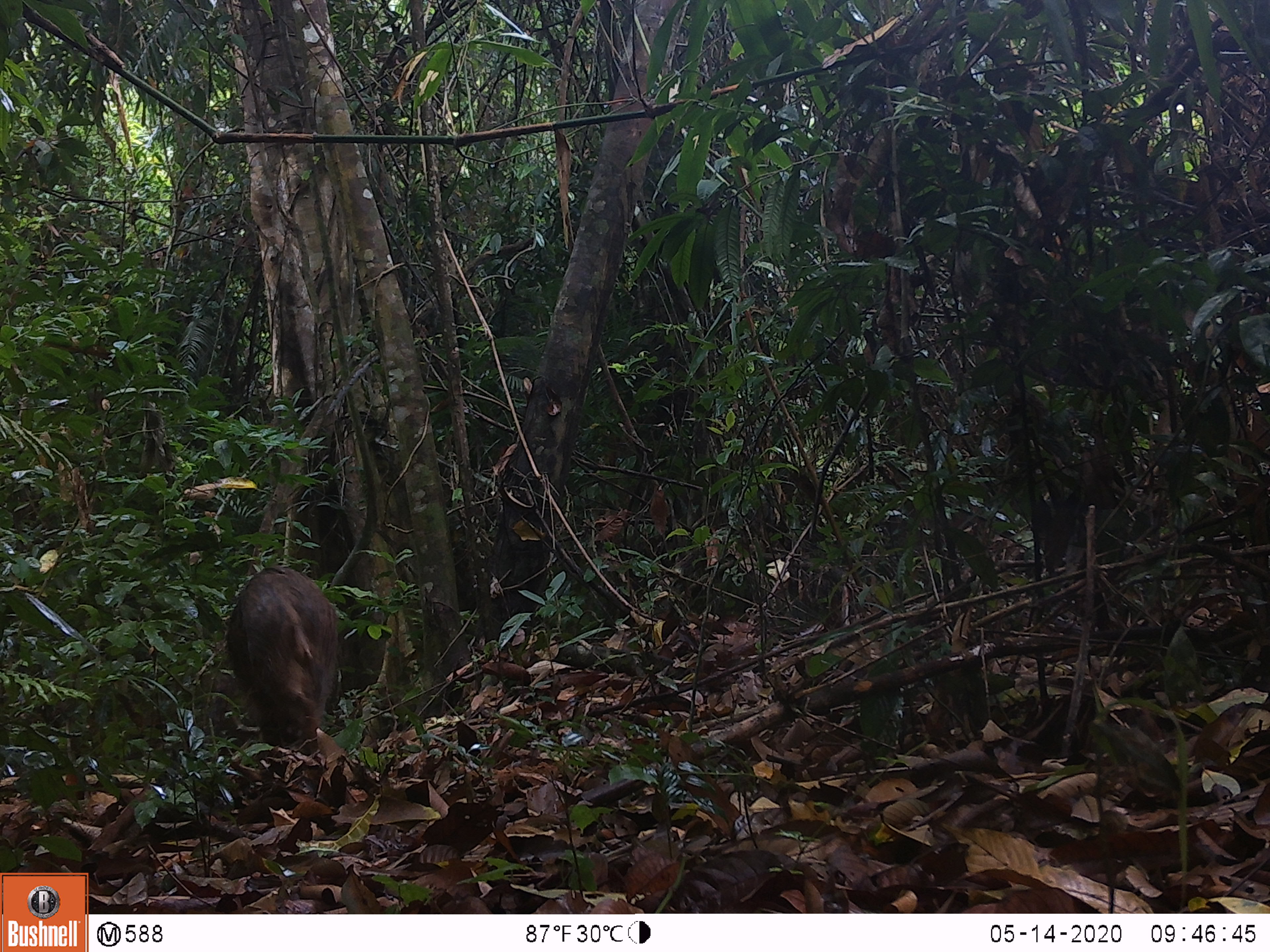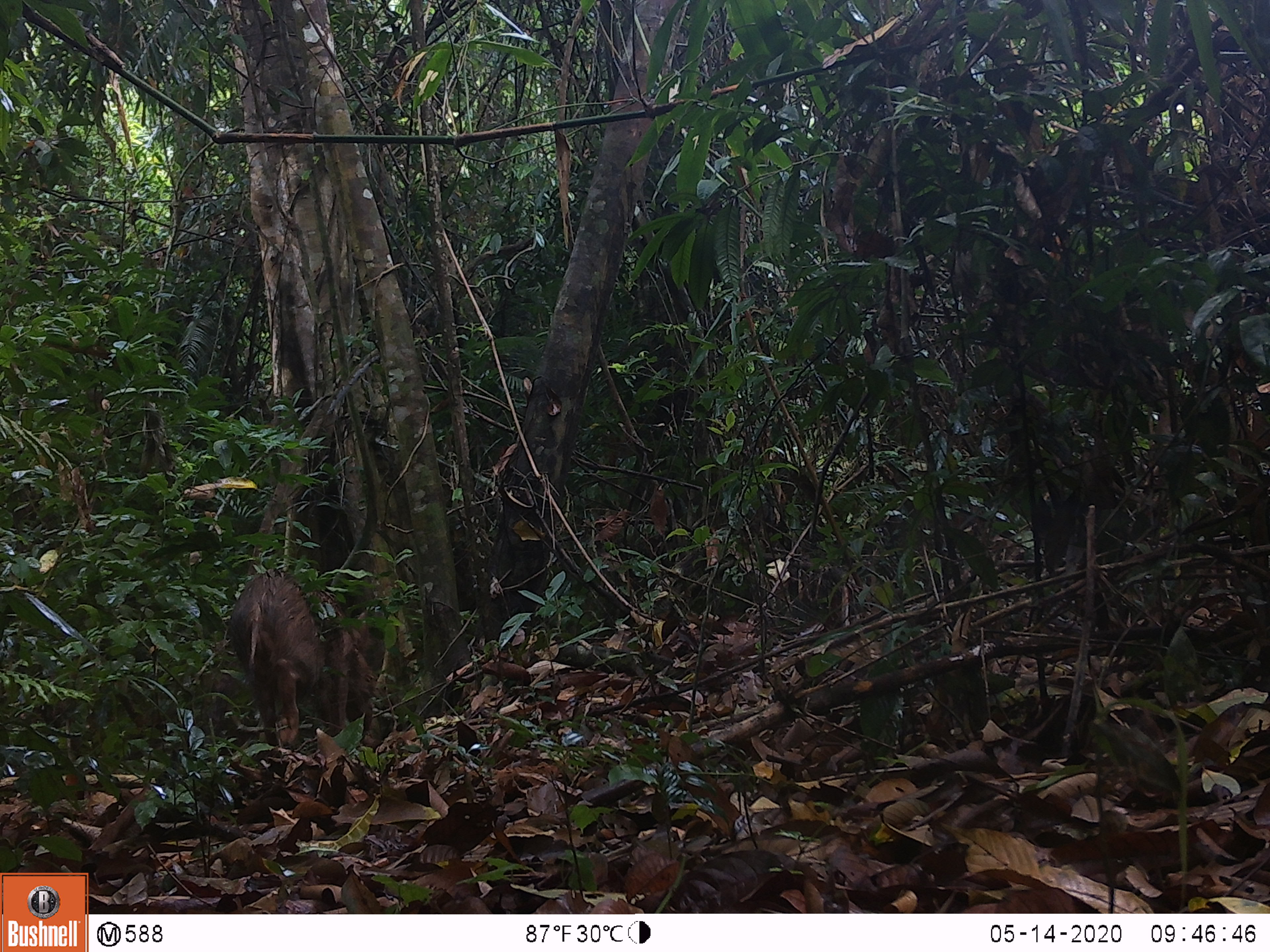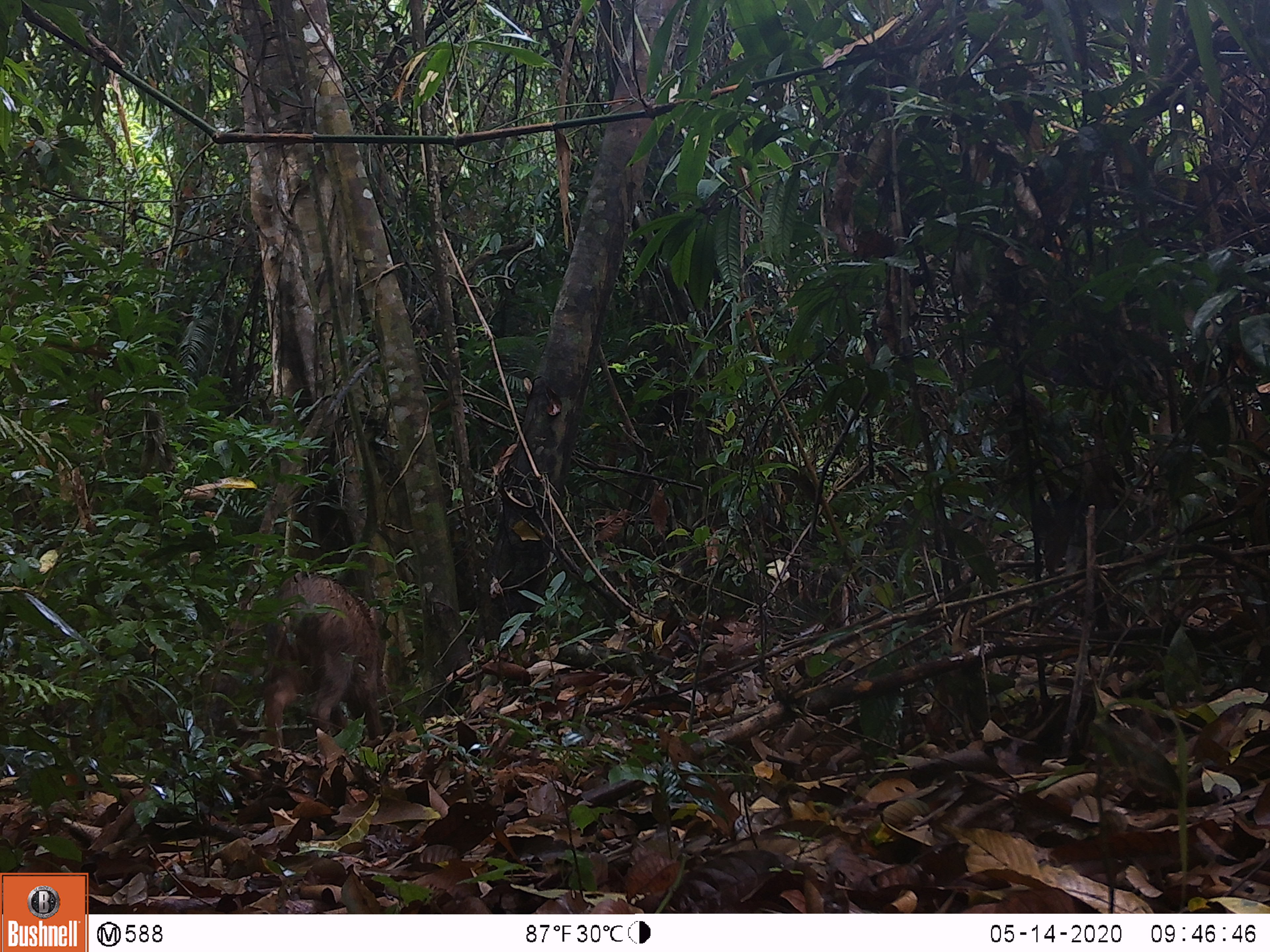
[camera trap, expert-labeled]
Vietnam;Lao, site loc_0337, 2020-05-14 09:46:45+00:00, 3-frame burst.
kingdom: Animalia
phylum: Chordata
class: Mammalia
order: Artiodactyla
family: Suidae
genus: Sus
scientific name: Sus scrofa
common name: eurasian wild pig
Eurasian wild pig (Sus scrofa). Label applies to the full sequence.